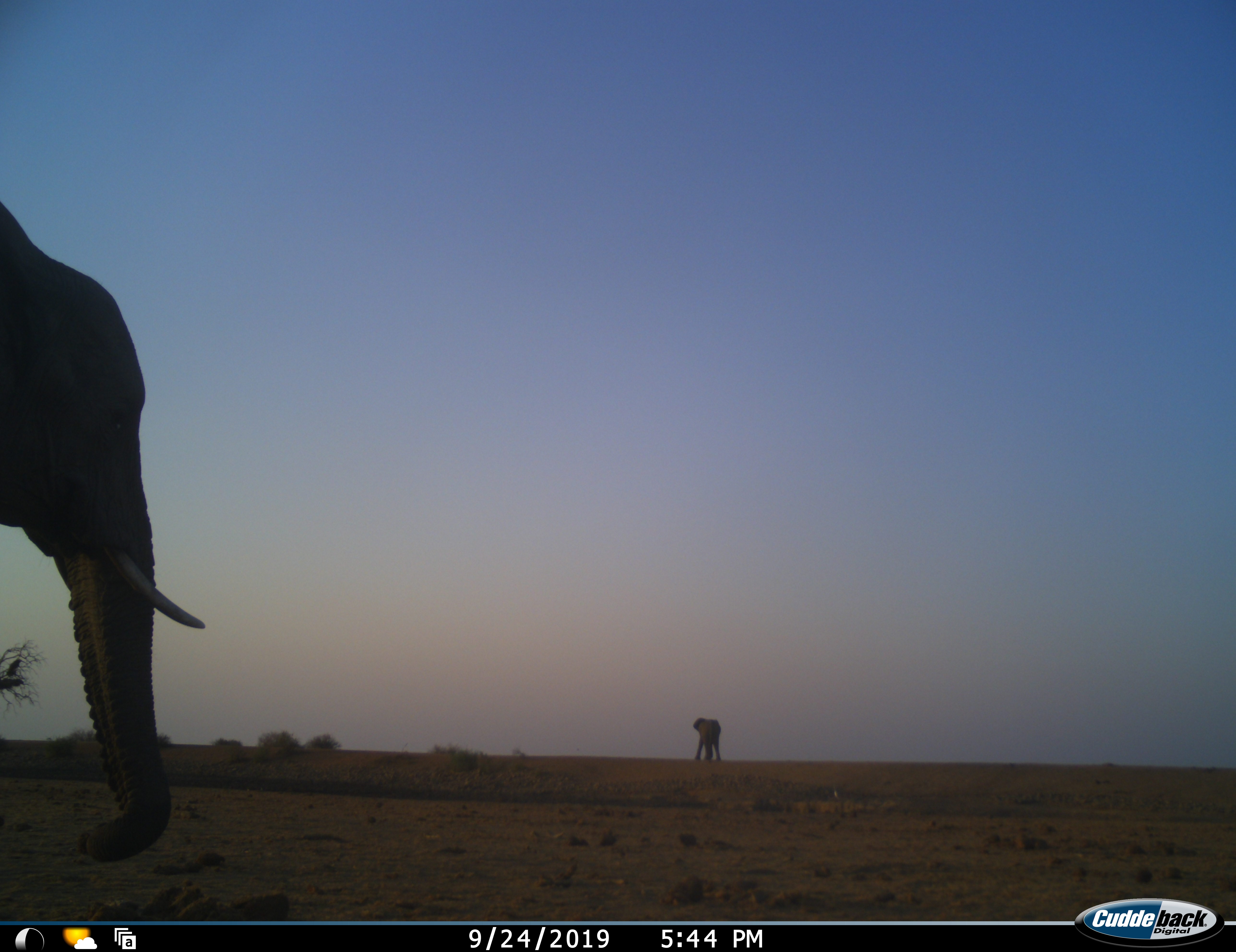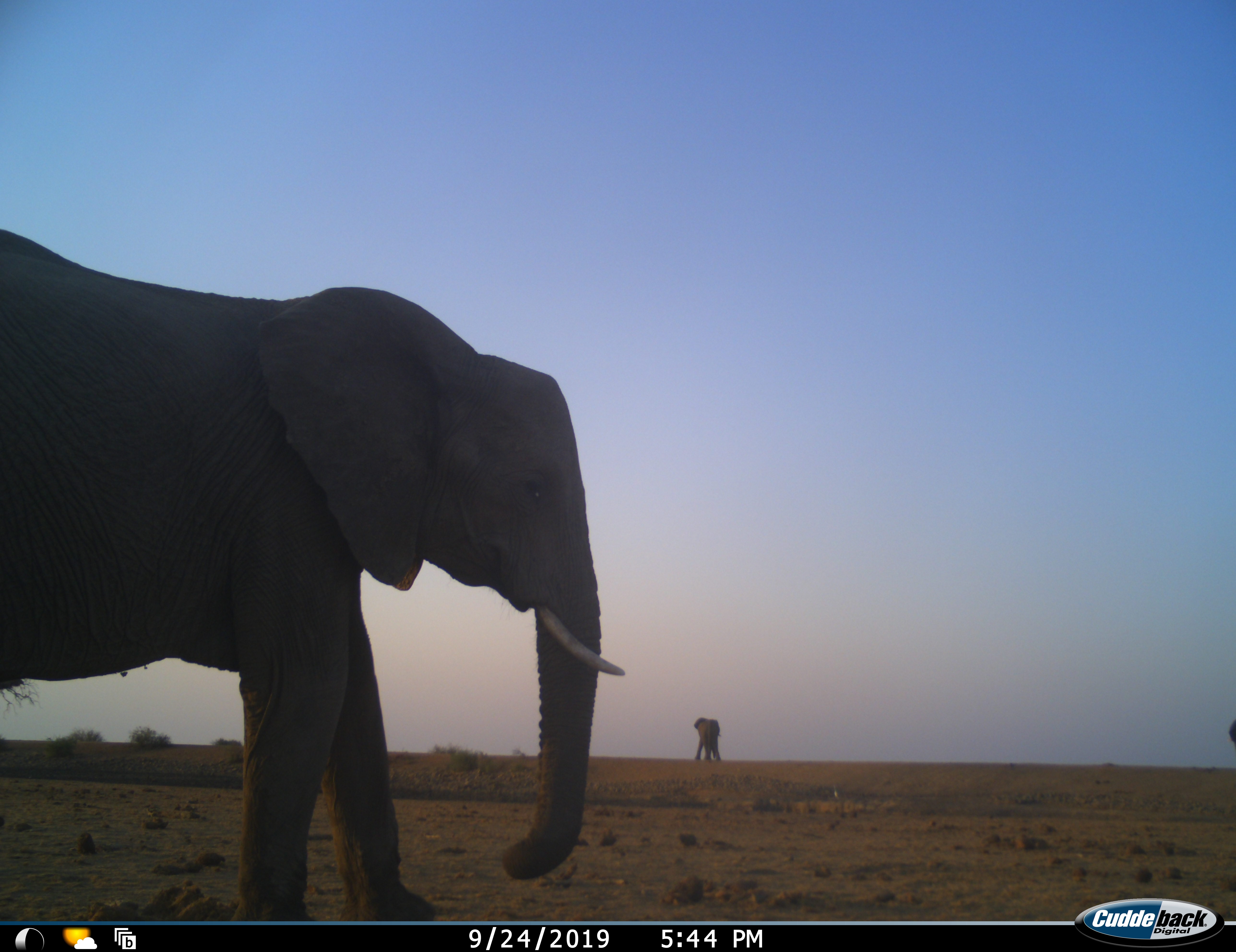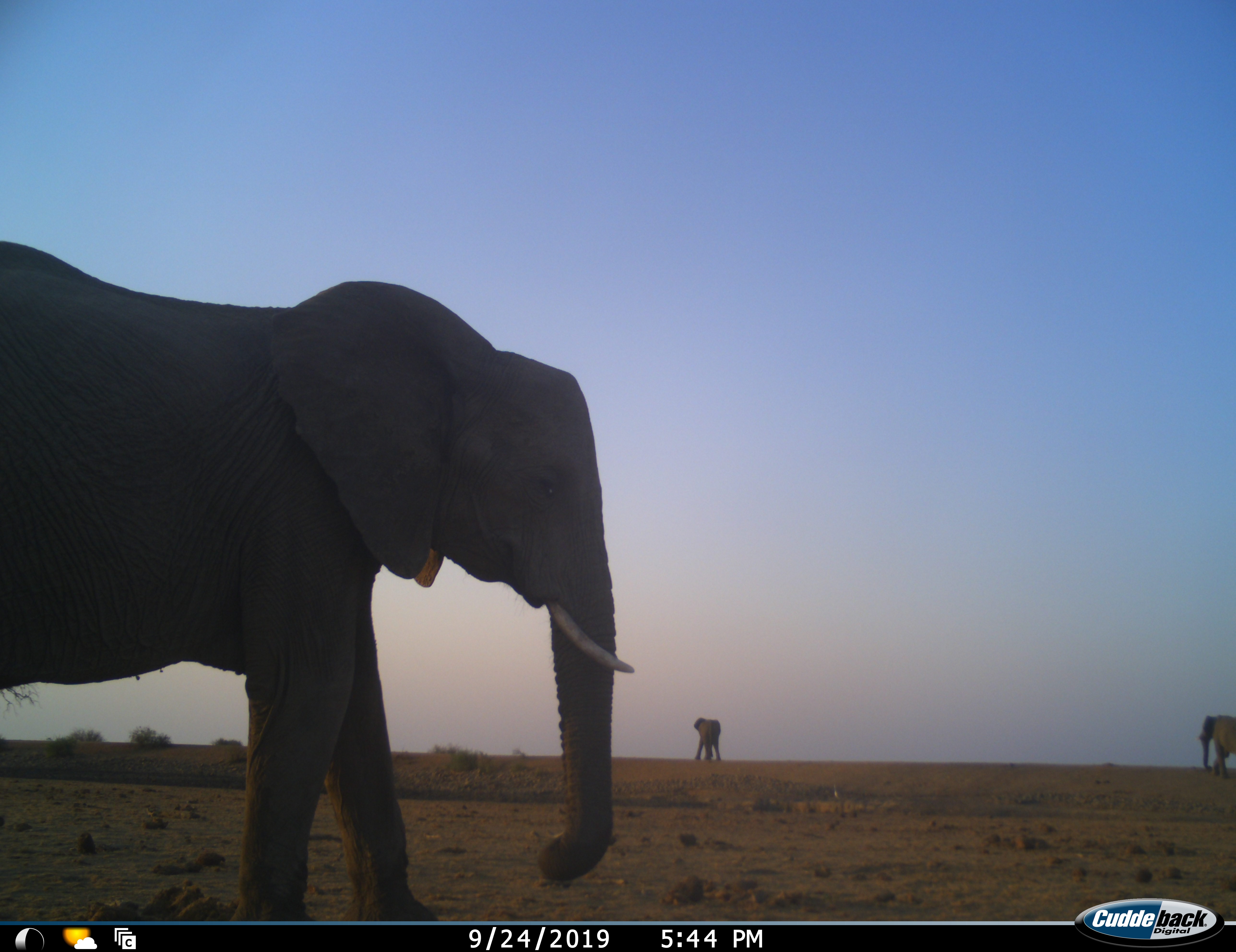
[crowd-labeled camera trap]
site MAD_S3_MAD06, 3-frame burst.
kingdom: Animalia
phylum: Chordata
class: Mammalia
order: Proboscidea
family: Elephantidae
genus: Loxodonta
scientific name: Loxodonta africana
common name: african bush elephant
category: elephant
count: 3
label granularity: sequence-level